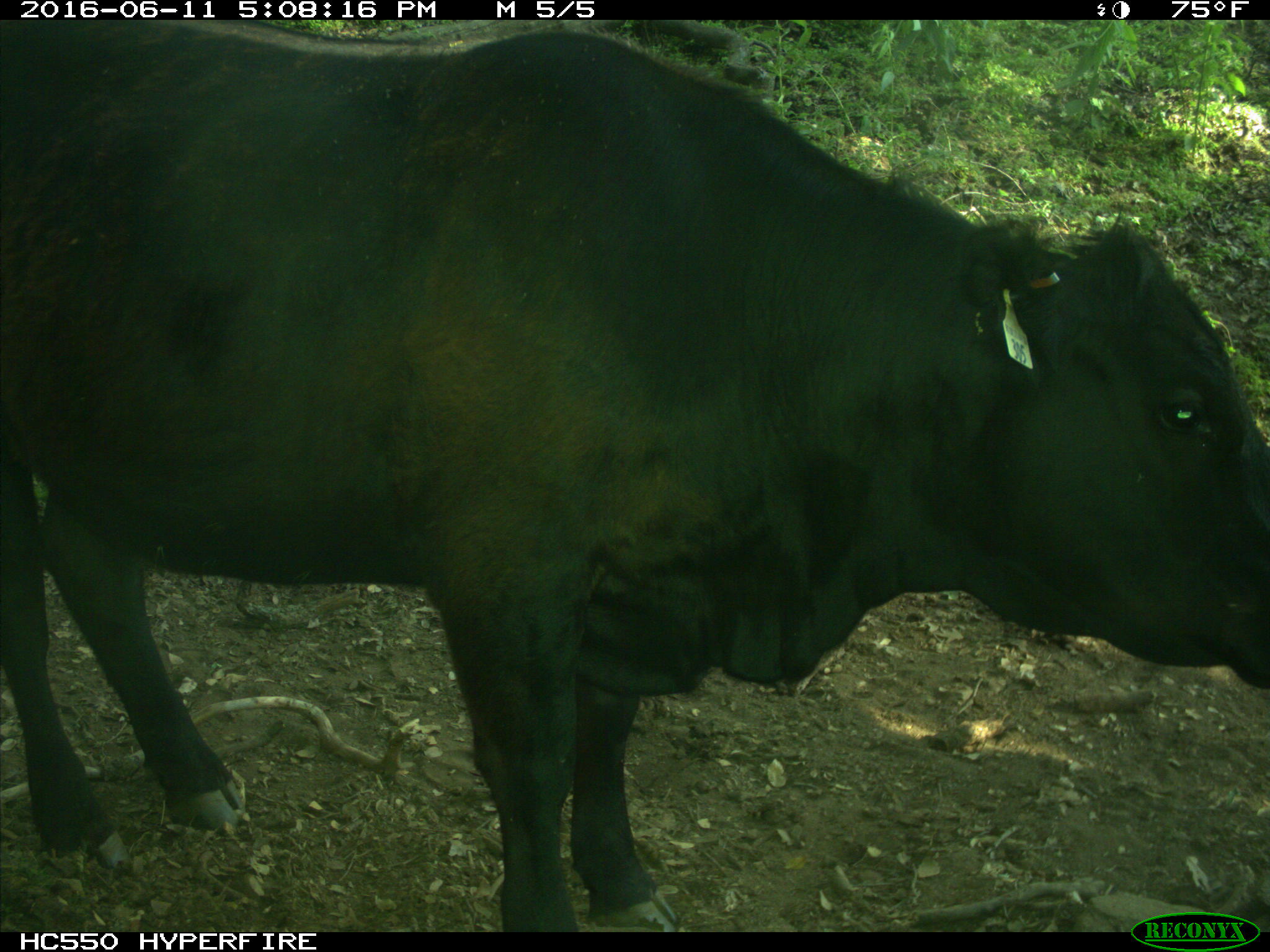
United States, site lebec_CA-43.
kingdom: Animalia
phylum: Chordata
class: Mammalia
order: Artiodactyla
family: Bovidae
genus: Bos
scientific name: Bos taurus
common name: domestic cow